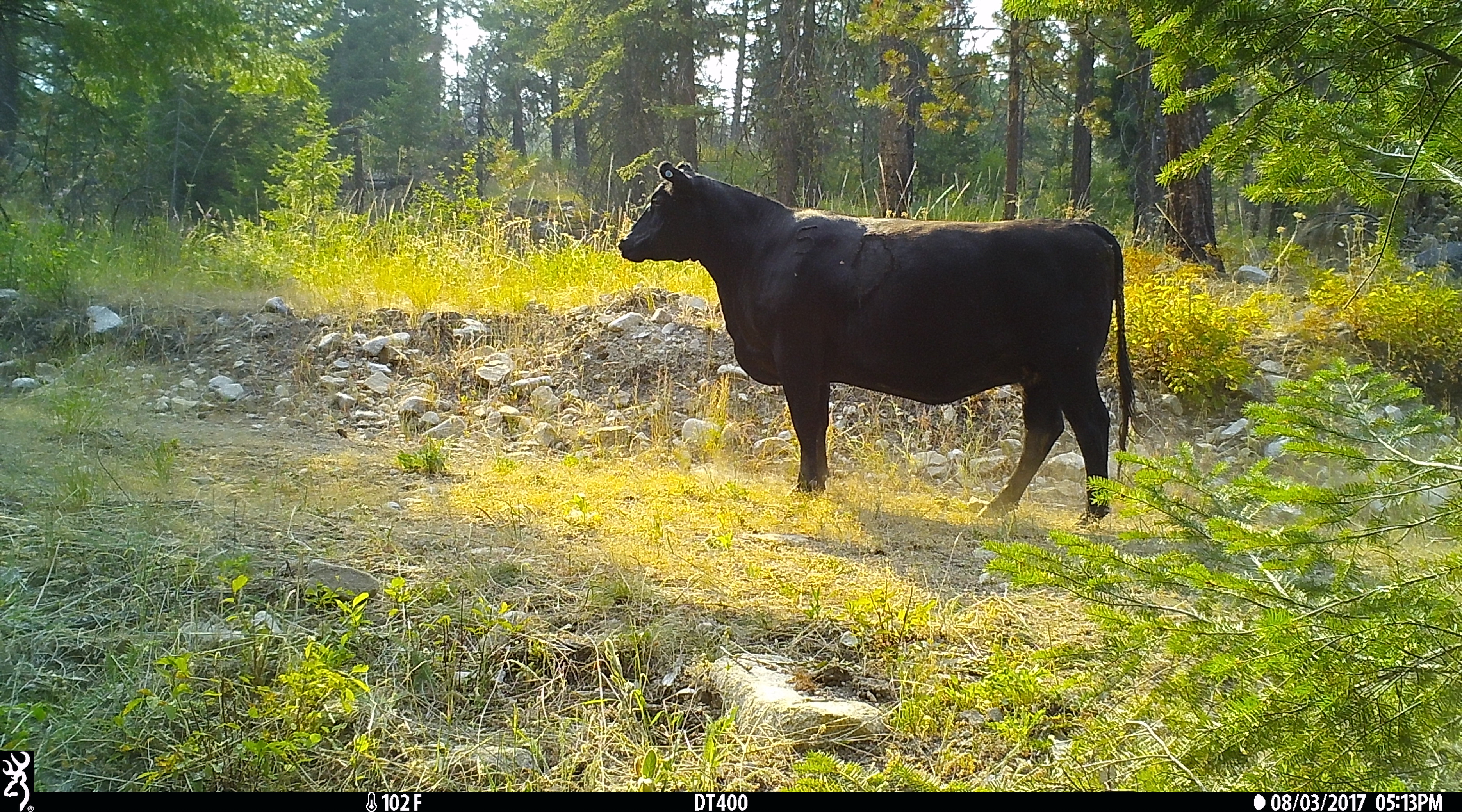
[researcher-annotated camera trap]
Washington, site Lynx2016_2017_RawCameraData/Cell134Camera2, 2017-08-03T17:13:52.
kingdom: Animalia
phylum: Chordata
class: Mammalia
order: Artiodactyla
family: Bovidae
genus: Bos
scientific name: Bos taurus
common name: domestic cattle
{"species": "domestic cattle (Bos taurus)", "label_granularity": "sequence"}